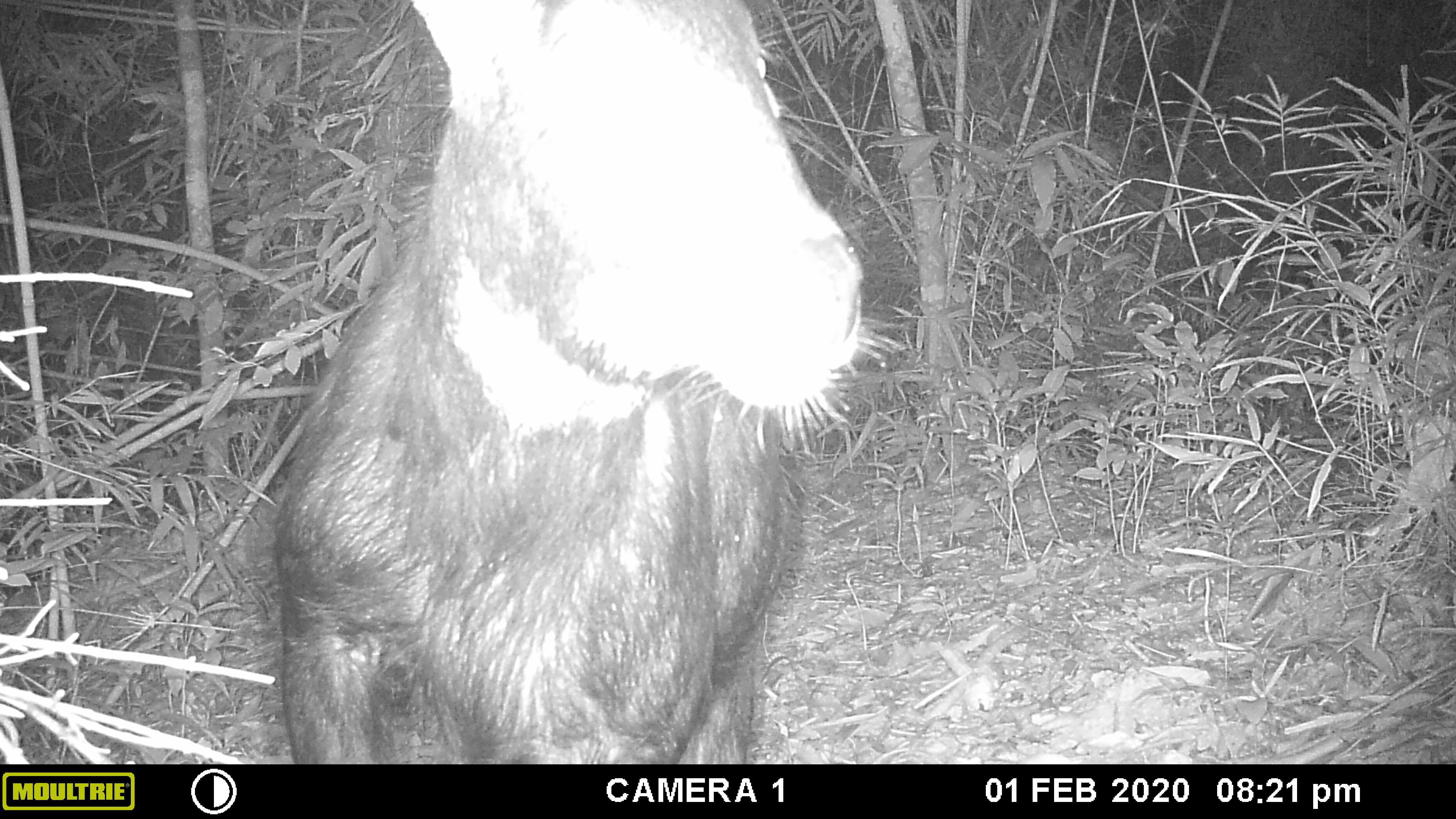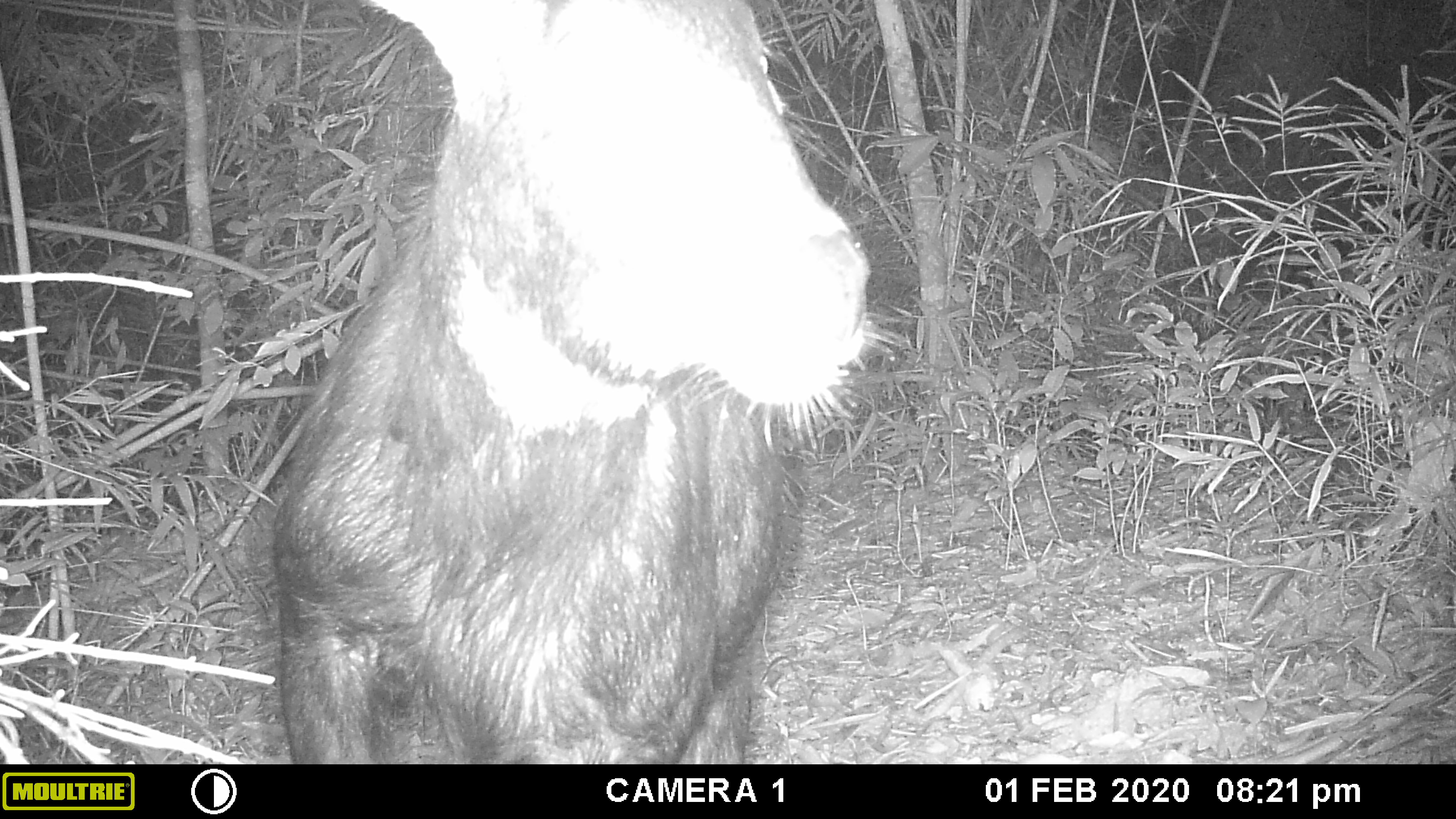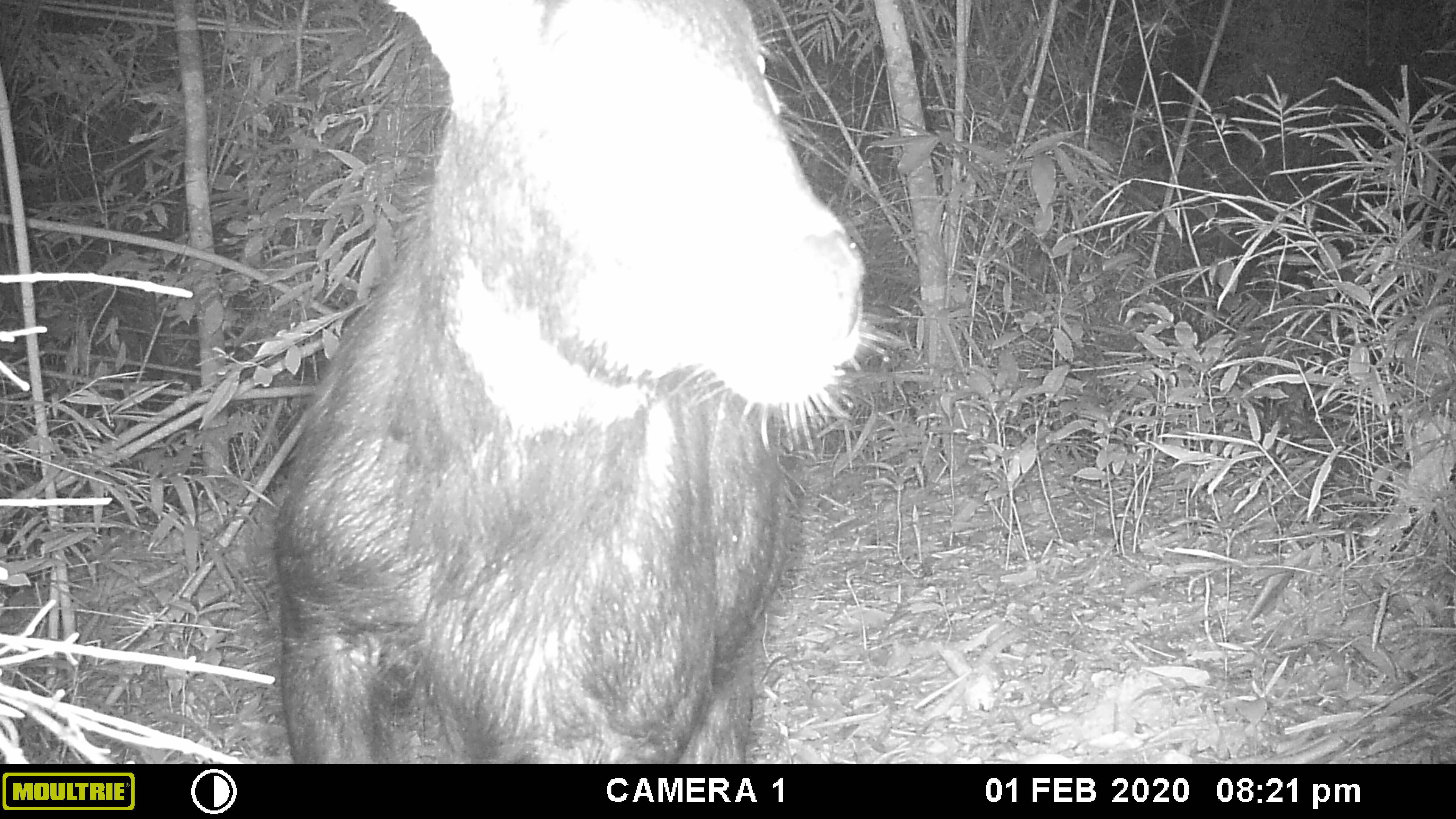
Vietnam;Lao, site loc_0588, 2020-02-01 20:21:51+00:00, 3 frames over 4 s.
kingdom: Animalia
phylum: Chordata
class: Mammalia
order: Artiodactyla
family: Bovidae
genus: Capricornis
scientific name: Capricornis sumatraensis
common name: chinese serow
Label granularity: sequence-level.